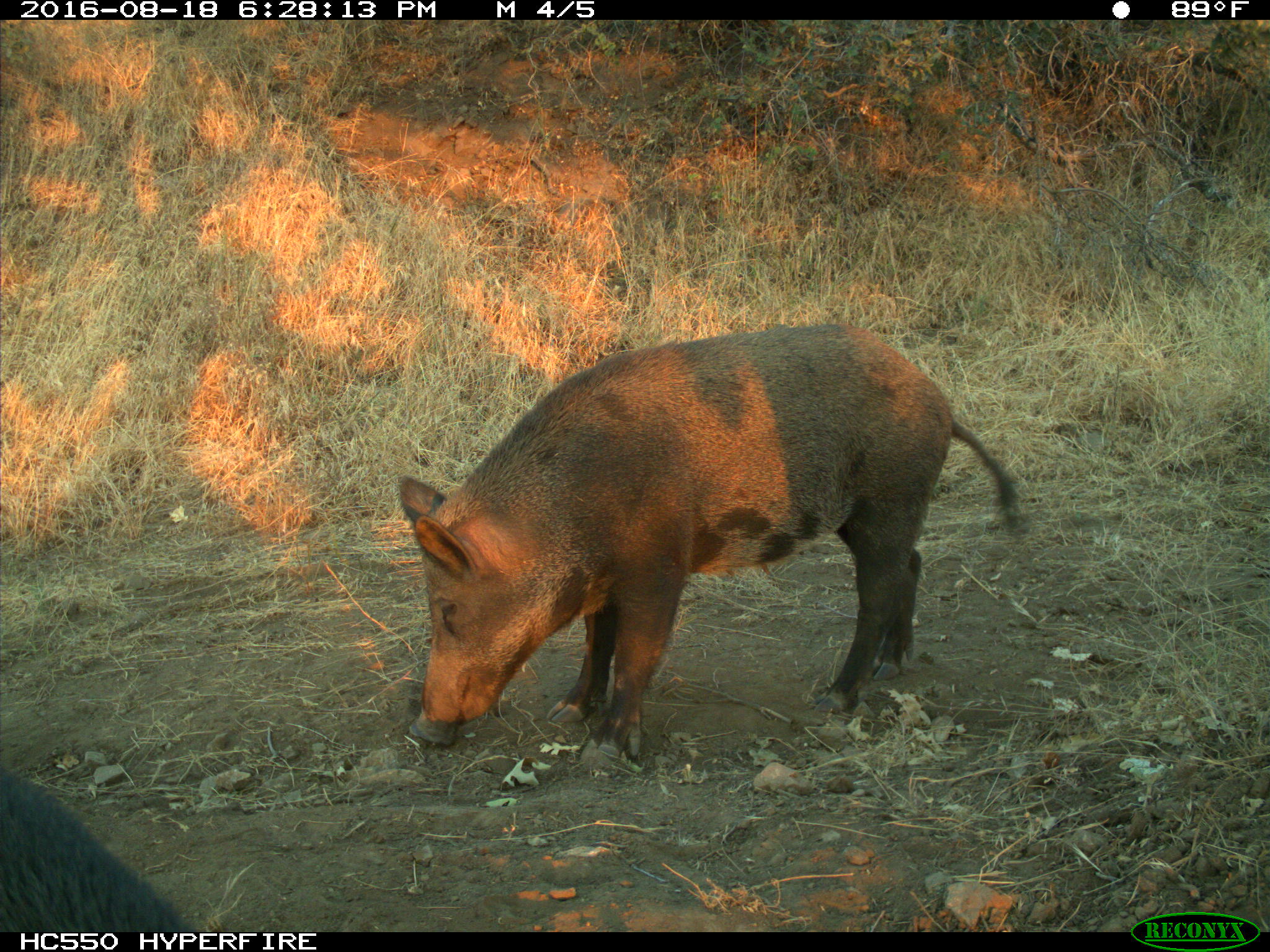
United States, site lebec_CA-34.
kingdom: Animalia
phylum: Chordata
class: Mammalia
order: Artiodactyla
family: Suidae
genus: Sus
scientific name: Sus scrofa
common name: wild boar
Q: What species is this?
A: Sus scrofa (wild boar).